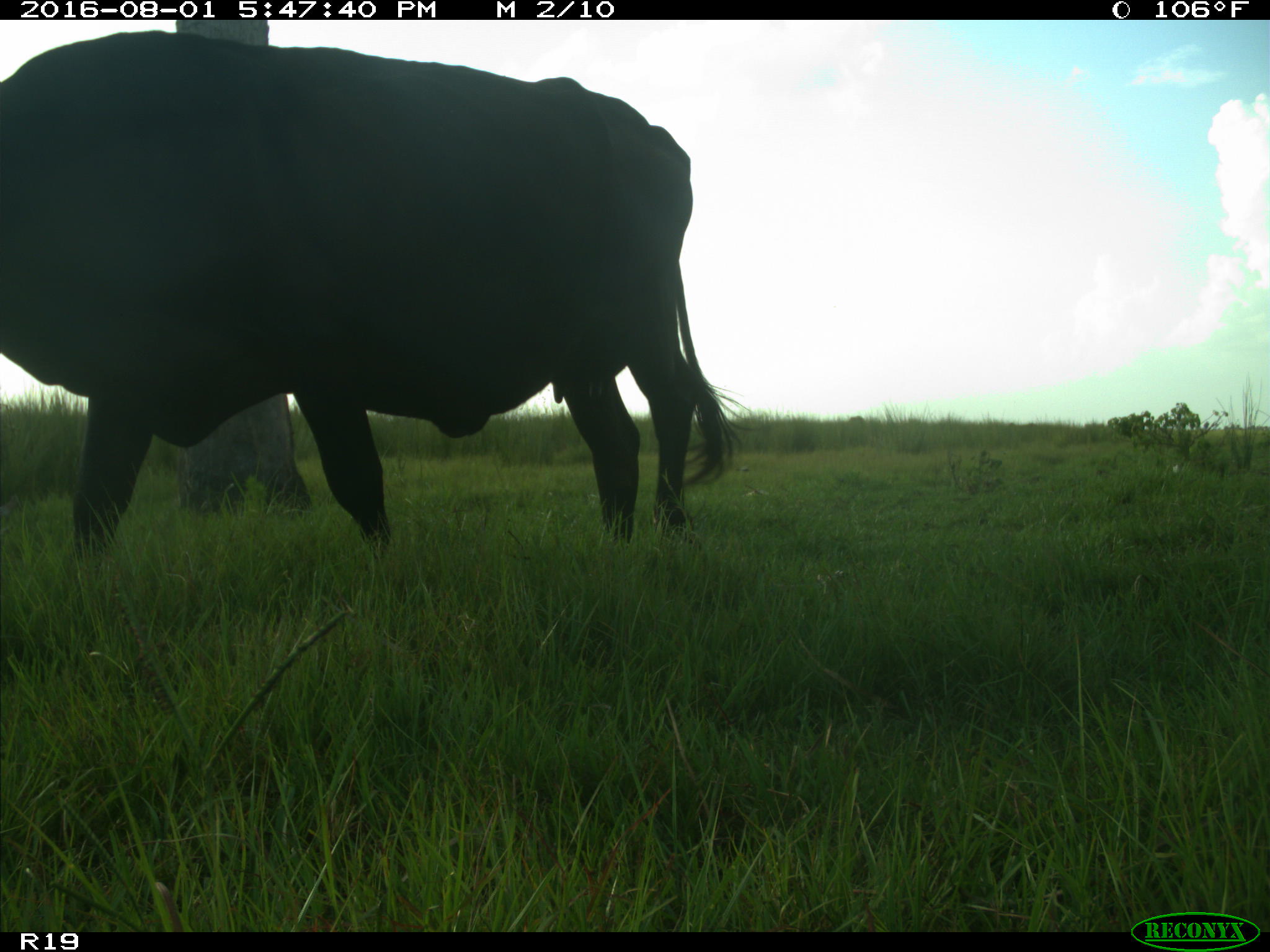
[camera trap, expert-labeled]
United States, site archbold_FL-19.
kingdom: Animalia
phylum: Chordata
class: Mammalia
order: Artiodactyla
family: Bovidae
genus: Bos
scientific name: Bos taurus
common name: domestic cow